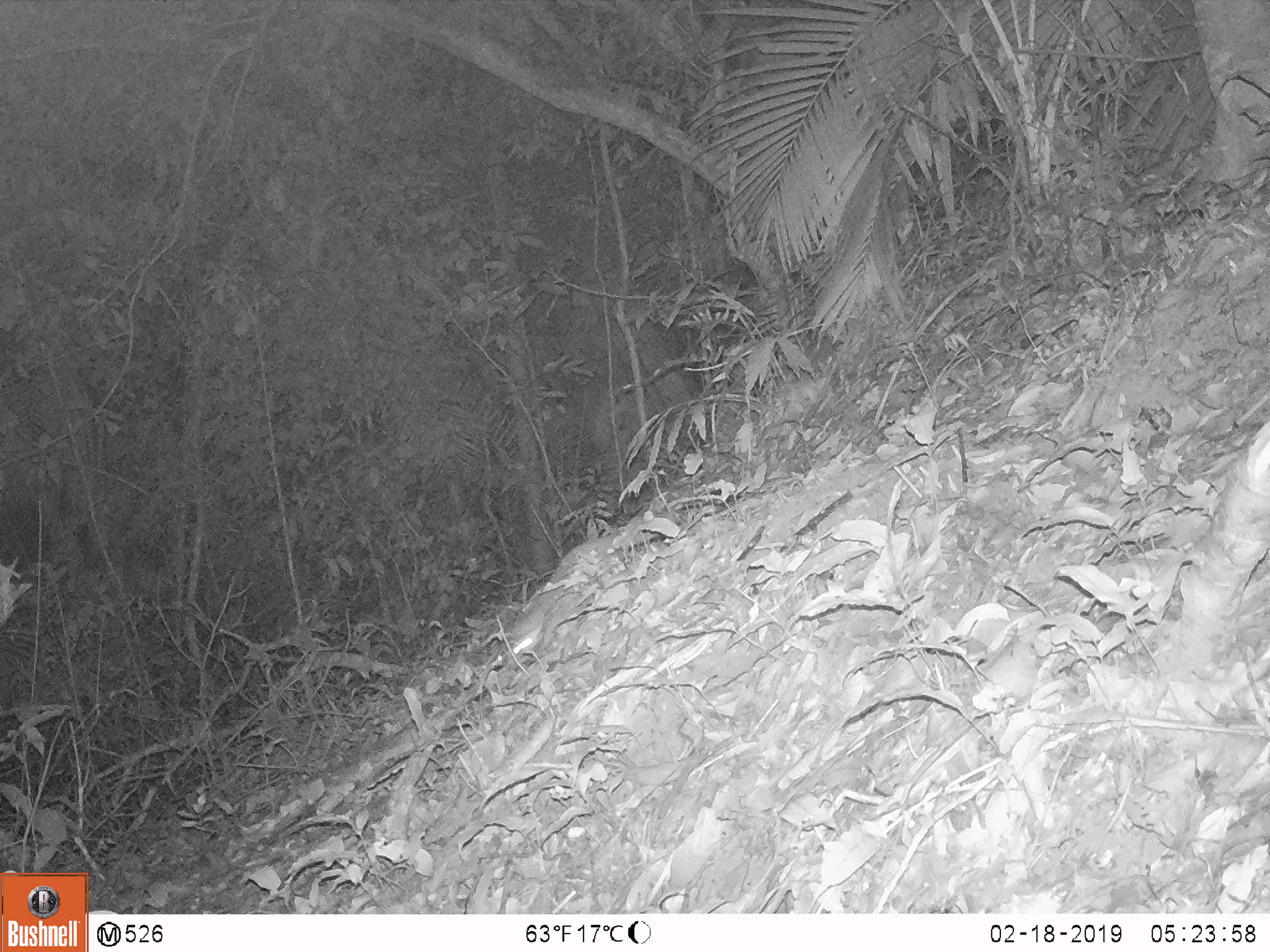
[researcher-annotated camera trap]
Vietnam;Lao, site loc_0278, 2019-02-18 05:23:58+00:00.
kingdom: Animalia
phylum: Chordata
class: Mammalia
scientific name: Mammalia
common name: mammal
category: unidentified small mammal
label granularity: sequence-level